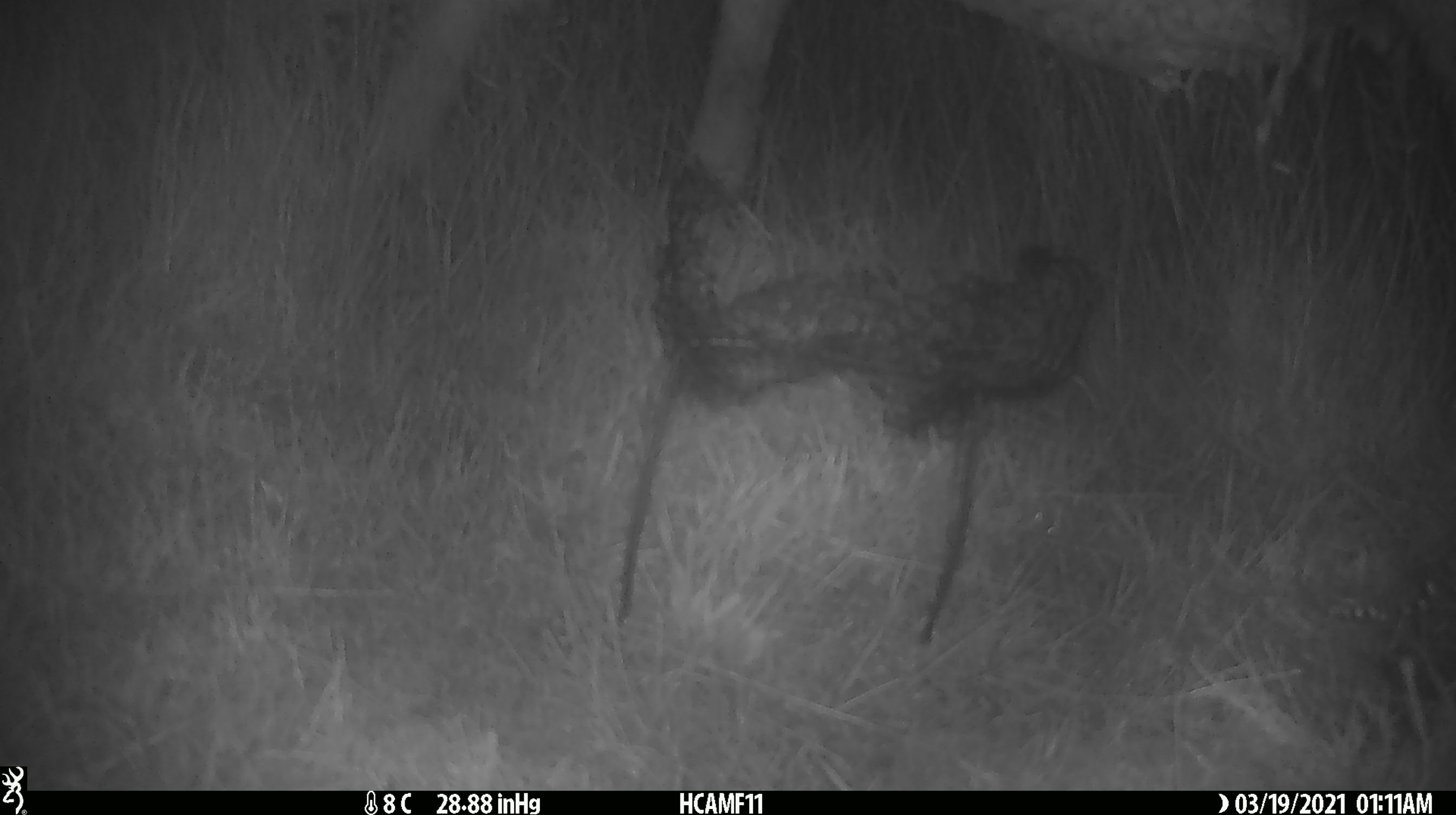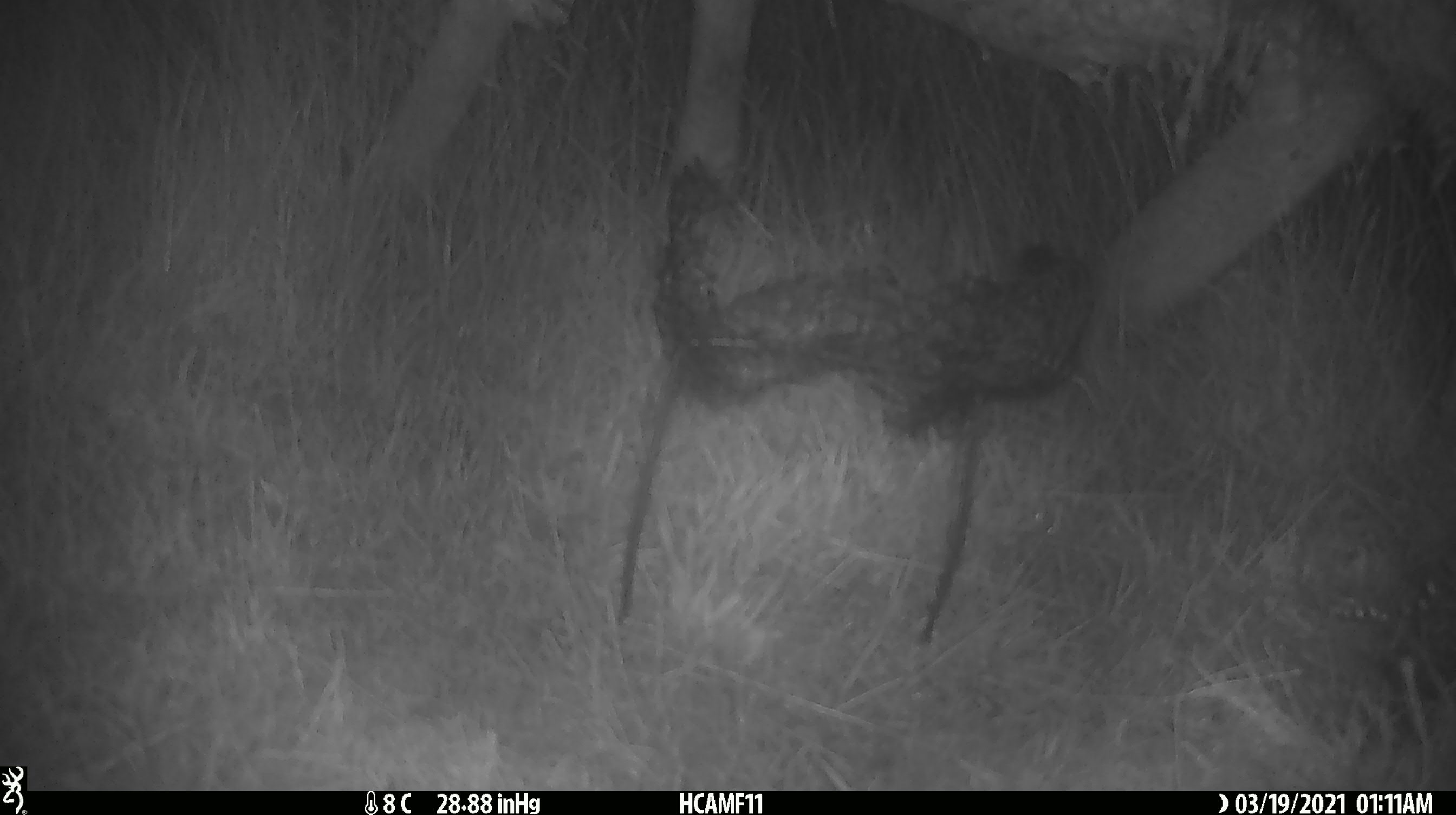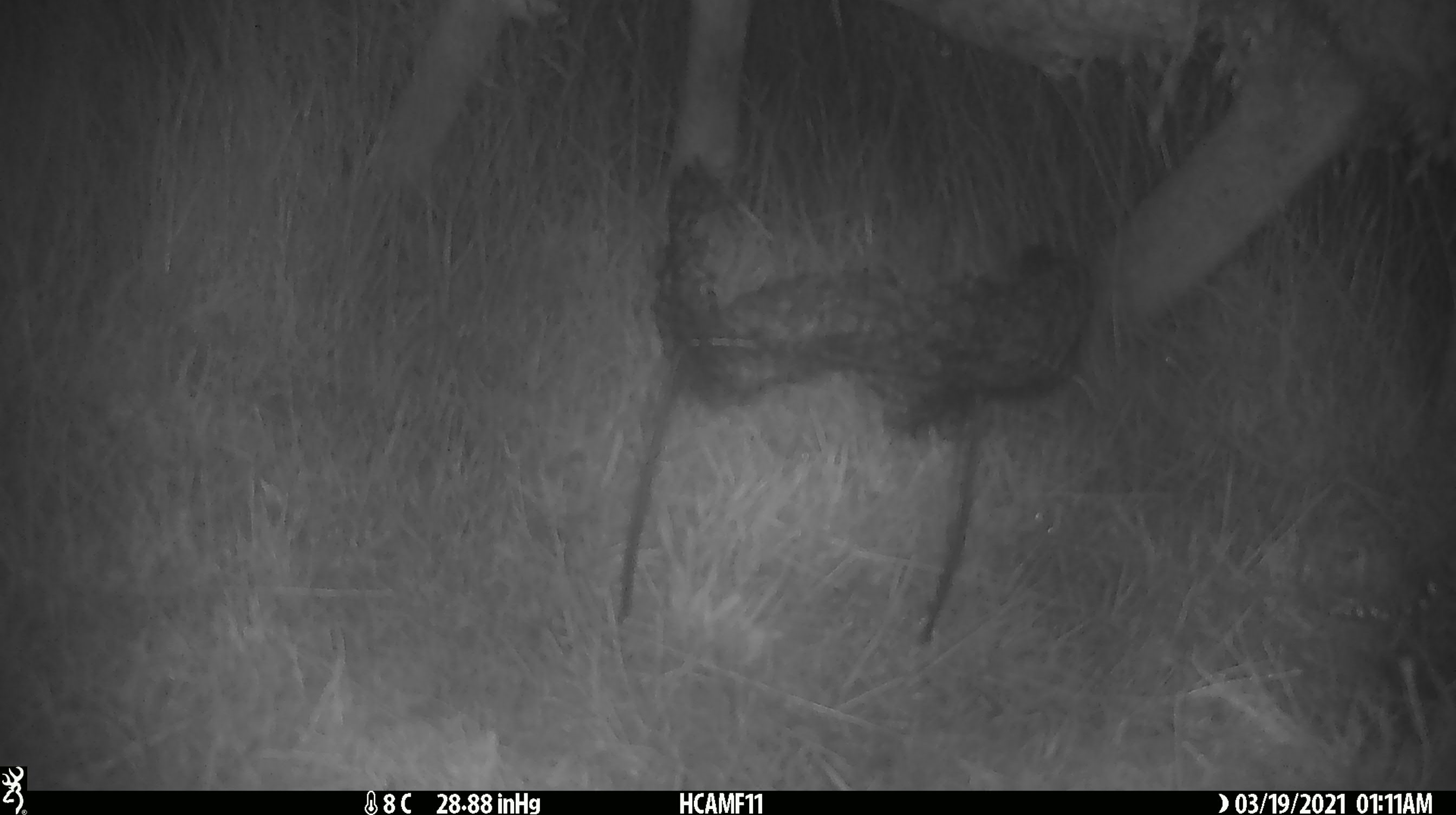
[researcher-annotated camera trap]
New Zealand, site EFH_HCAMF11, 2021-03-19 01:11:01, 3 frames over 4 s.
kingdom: Animalia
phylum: Chordata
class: Mammalia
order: Artiodactyla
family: Bovidae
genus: Ovis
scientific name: Ovis aries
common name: domestic sheep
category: sheep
Sheep (domestic sheep) (Ovis aries).